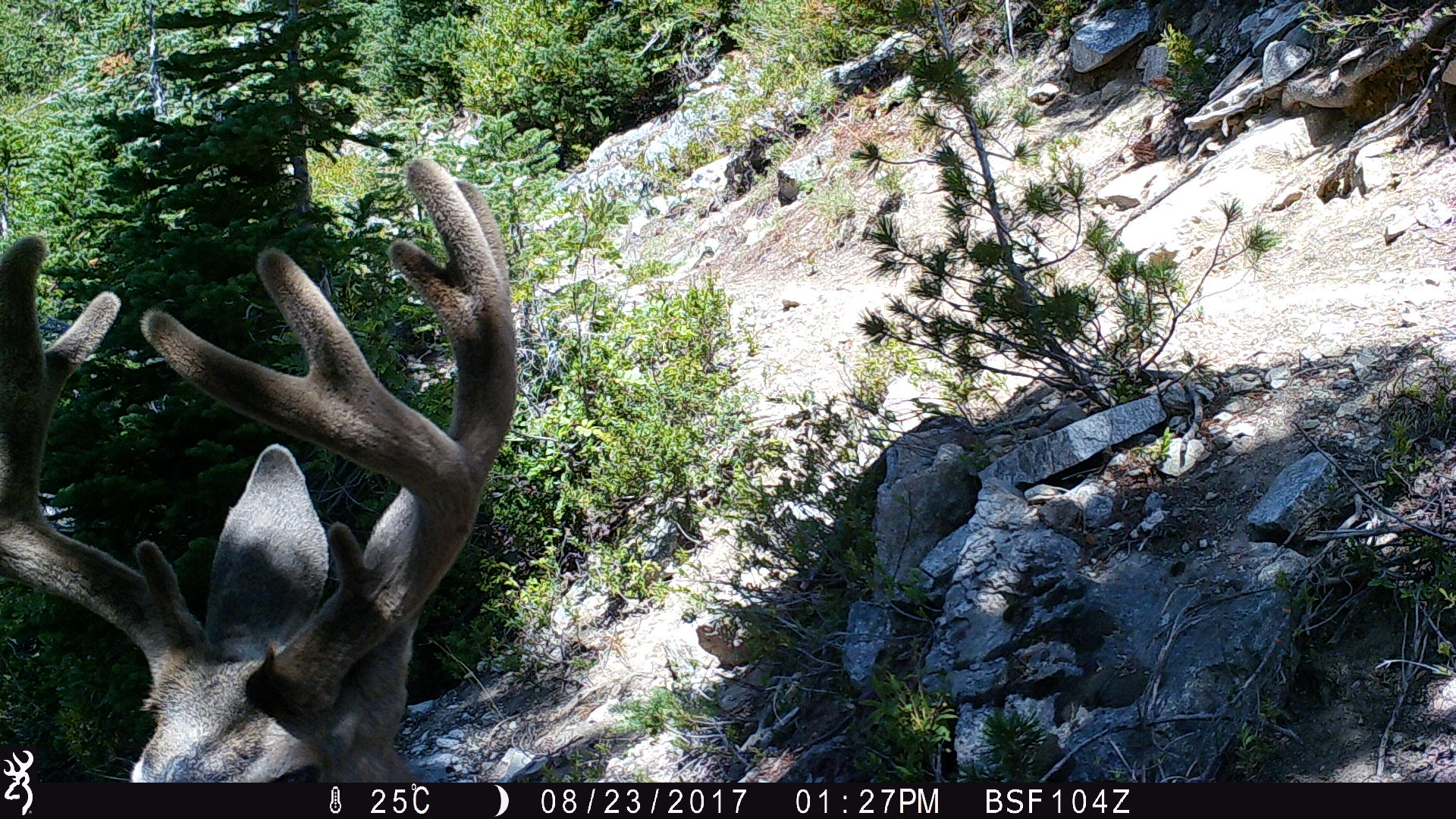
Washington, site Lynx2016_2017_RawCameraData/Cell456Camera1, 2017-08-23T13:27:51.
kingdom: Animalia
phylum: Chordata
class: Mammalia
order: Artiodactyla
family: Cervidae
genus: Odocoileus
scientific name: Odocoileus hemionus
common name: mule deer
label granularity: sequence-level